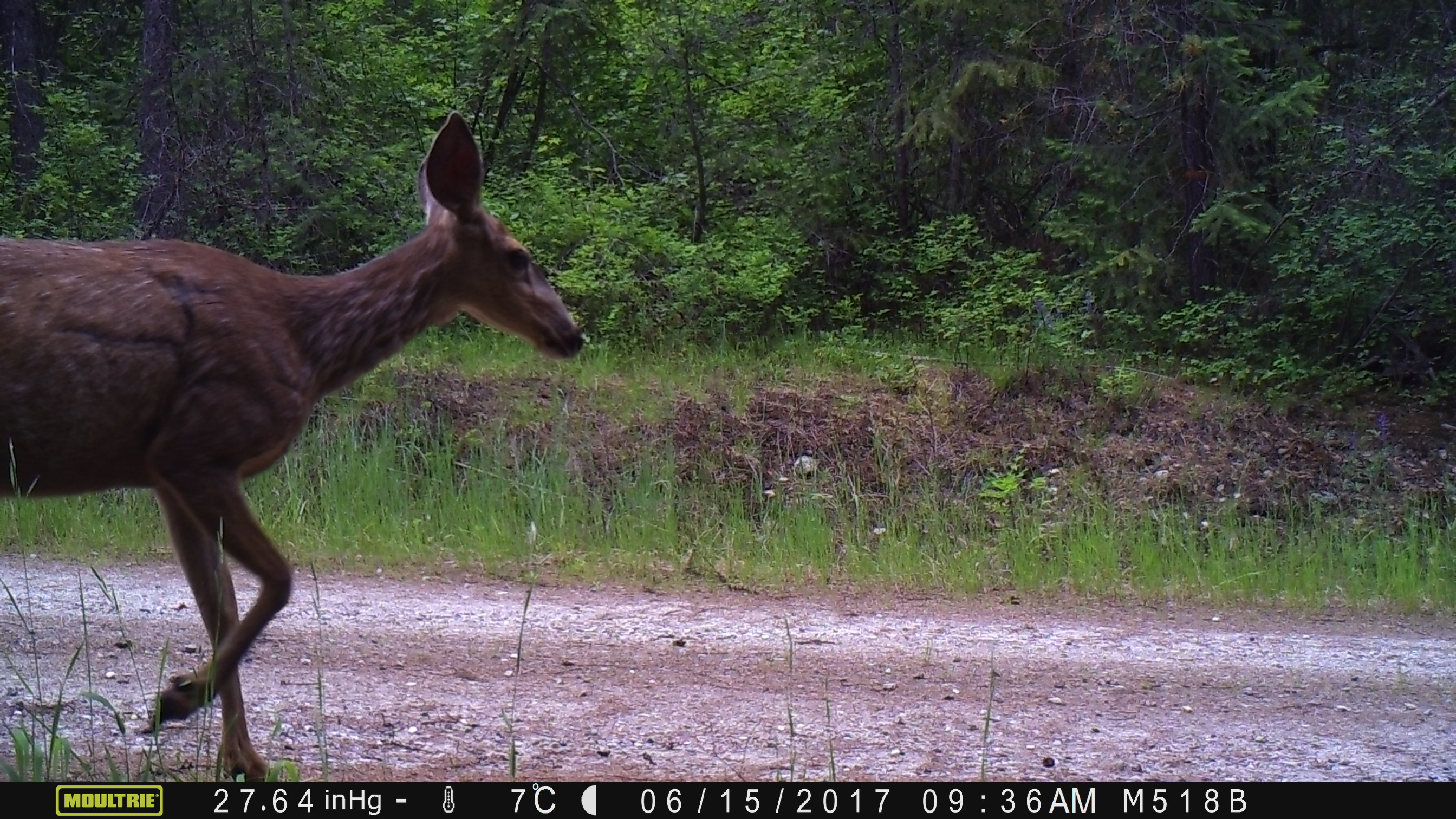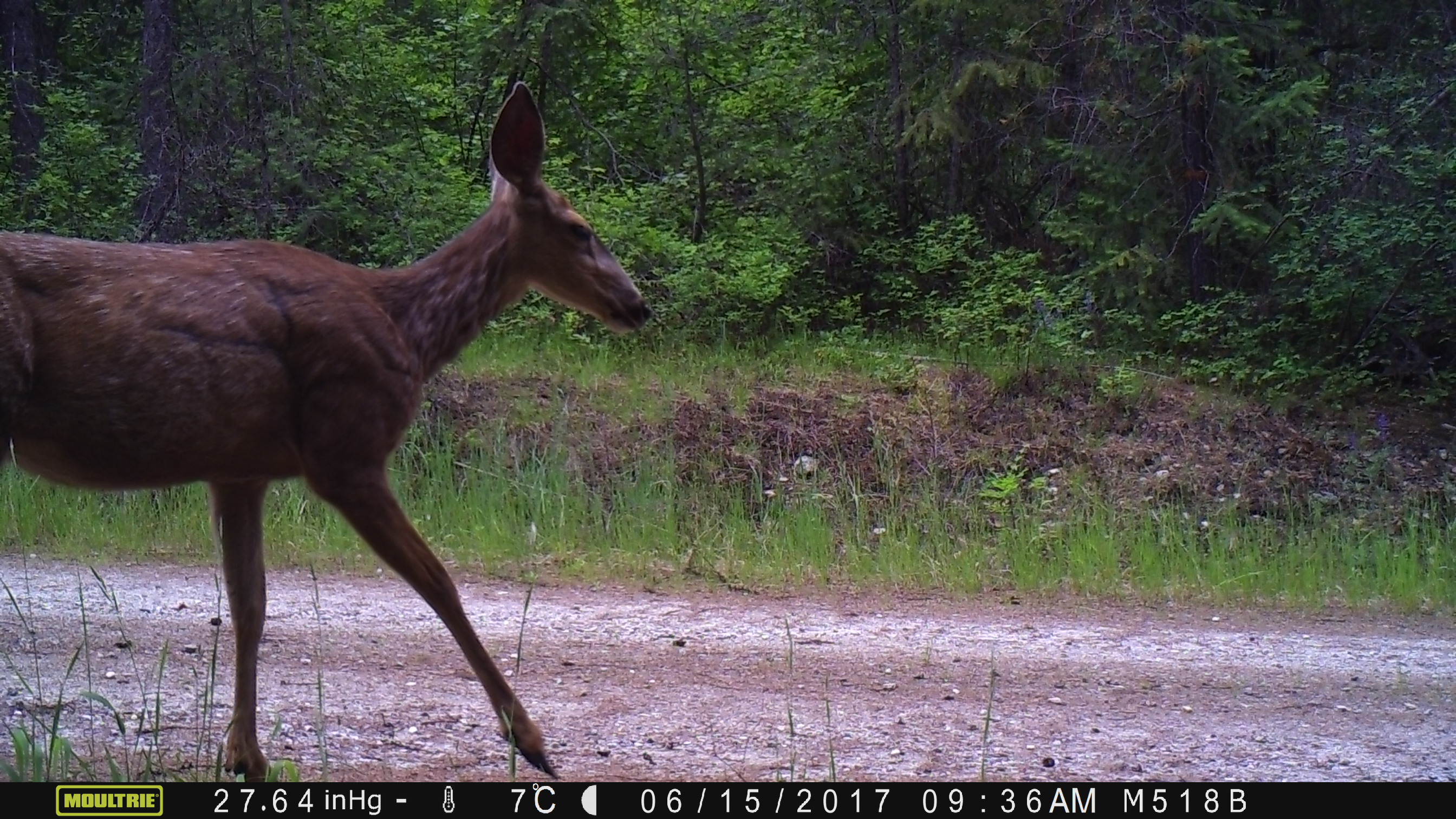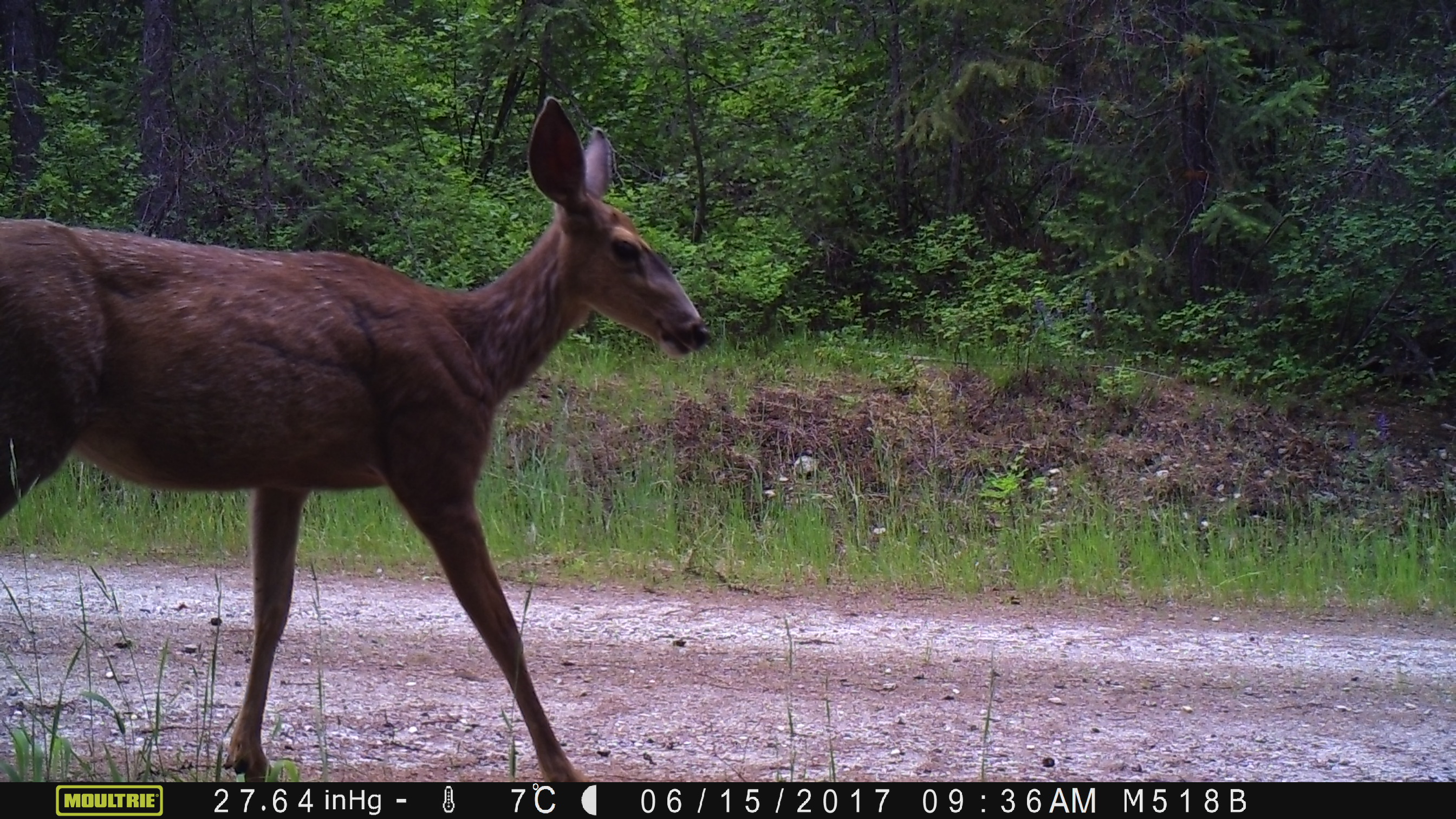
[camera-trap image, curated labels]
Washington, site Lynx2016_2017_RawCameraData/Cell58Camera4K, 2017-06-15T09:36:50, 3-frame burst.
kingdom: Animalia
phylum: Chordata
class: Mammalia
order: Artiodactyla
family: Cervidae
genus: Odocoileus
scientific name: Odocoileus hemionus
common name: mule deer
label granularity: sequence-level